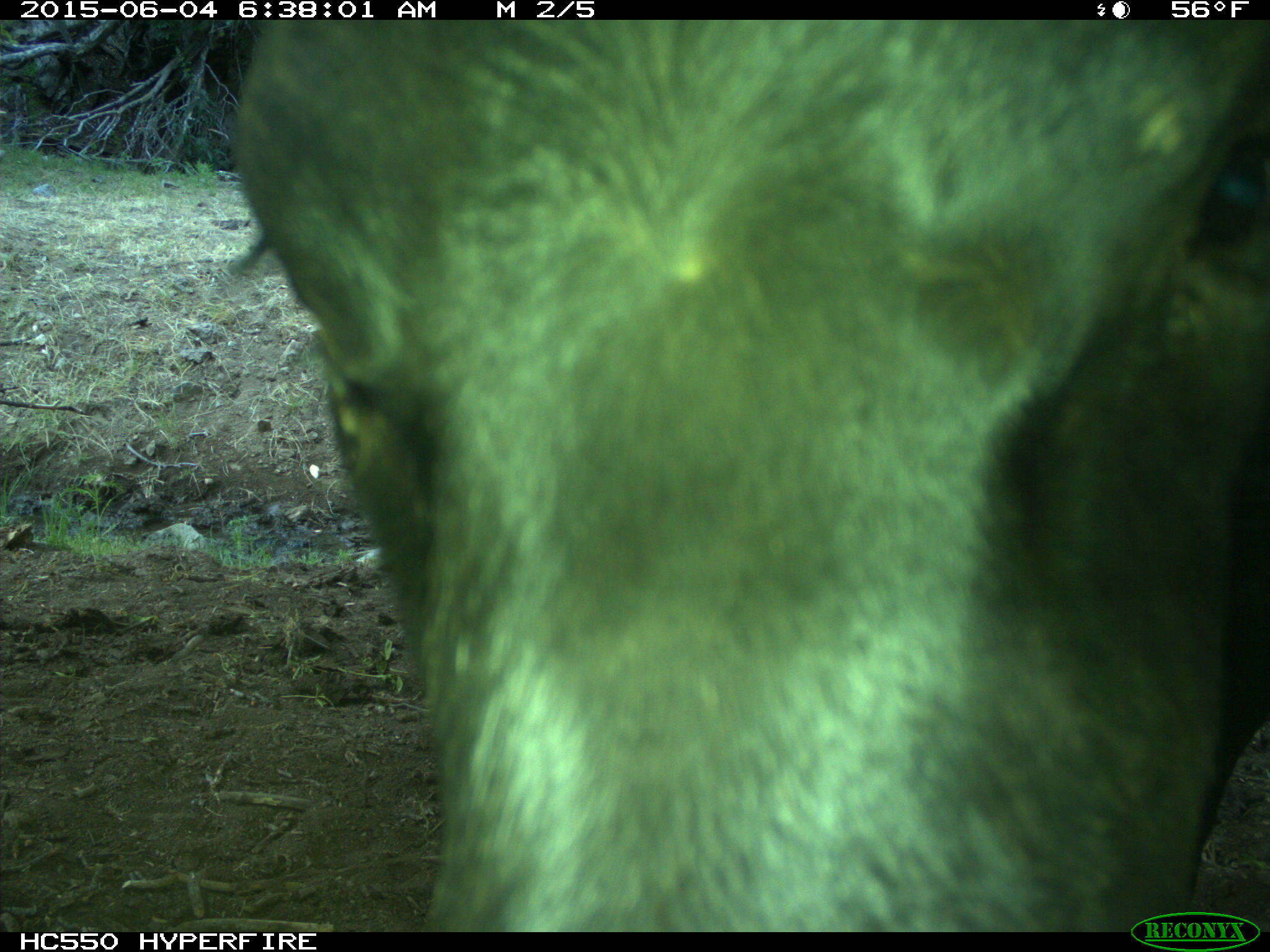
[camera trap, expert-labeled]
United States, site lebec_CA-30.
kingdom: Animalia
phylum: Chordata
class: Mammalia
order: Artiodactyla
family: Bovidae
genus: Bos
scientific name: Bos taurus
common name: domestic cow